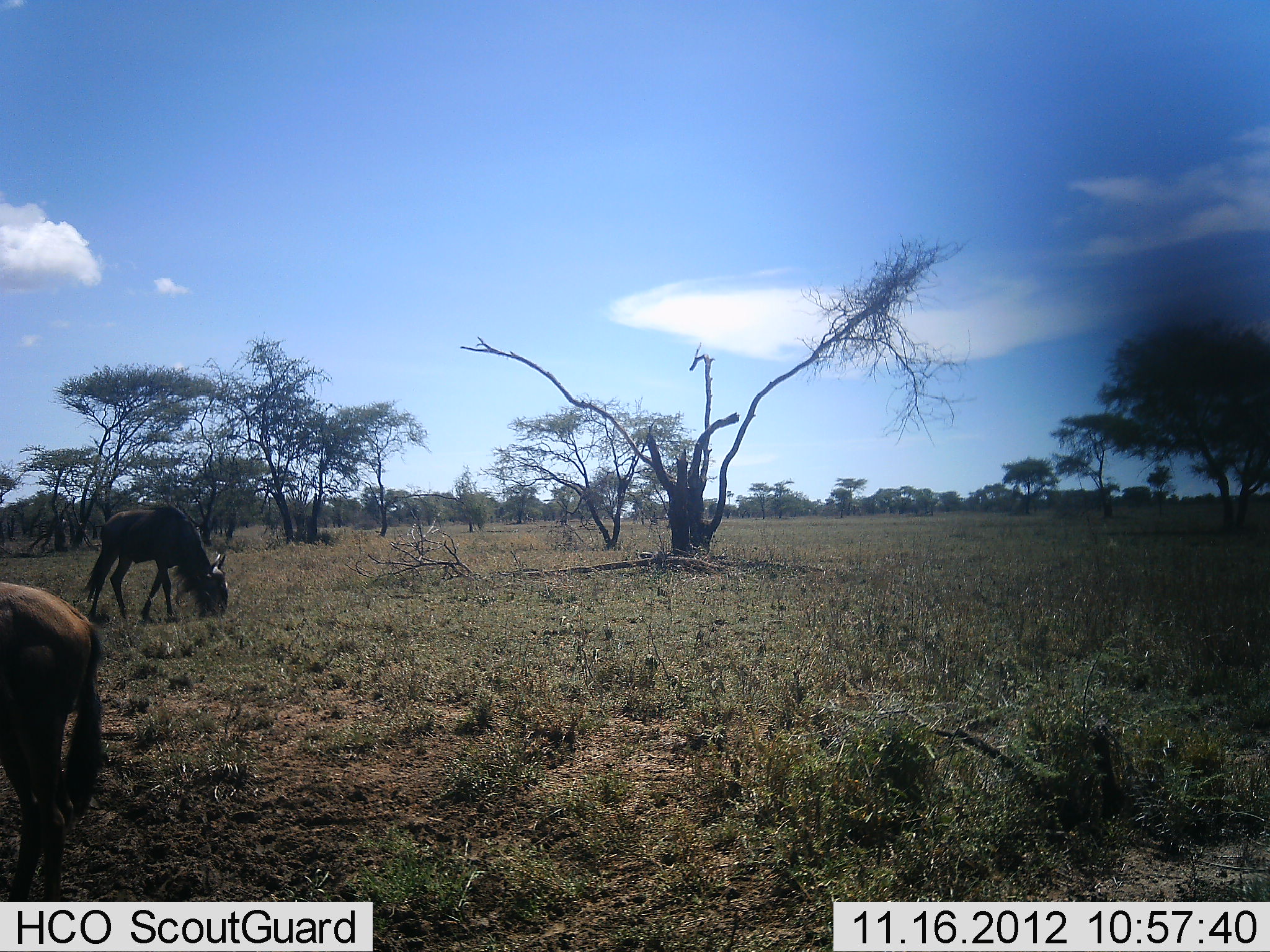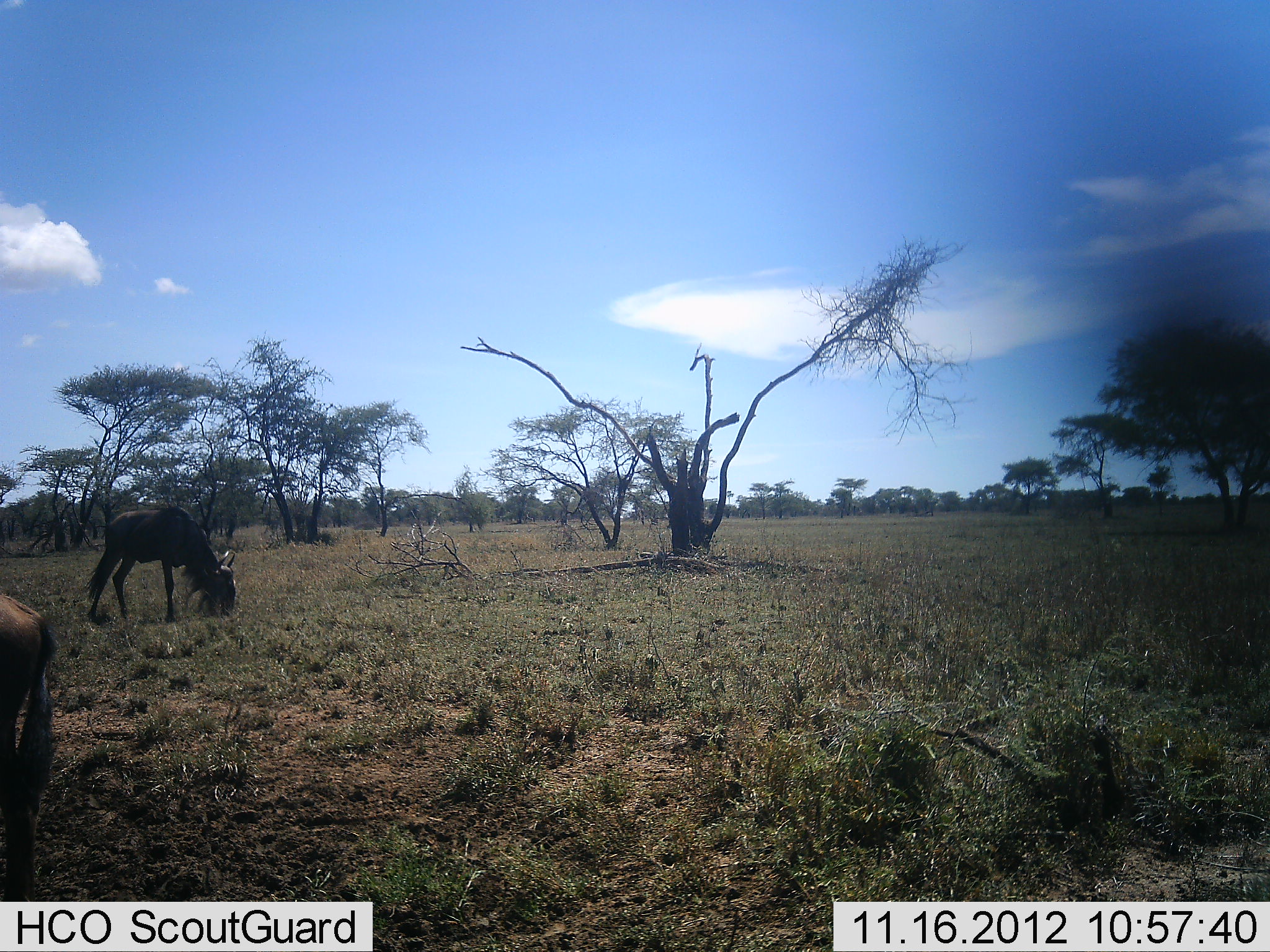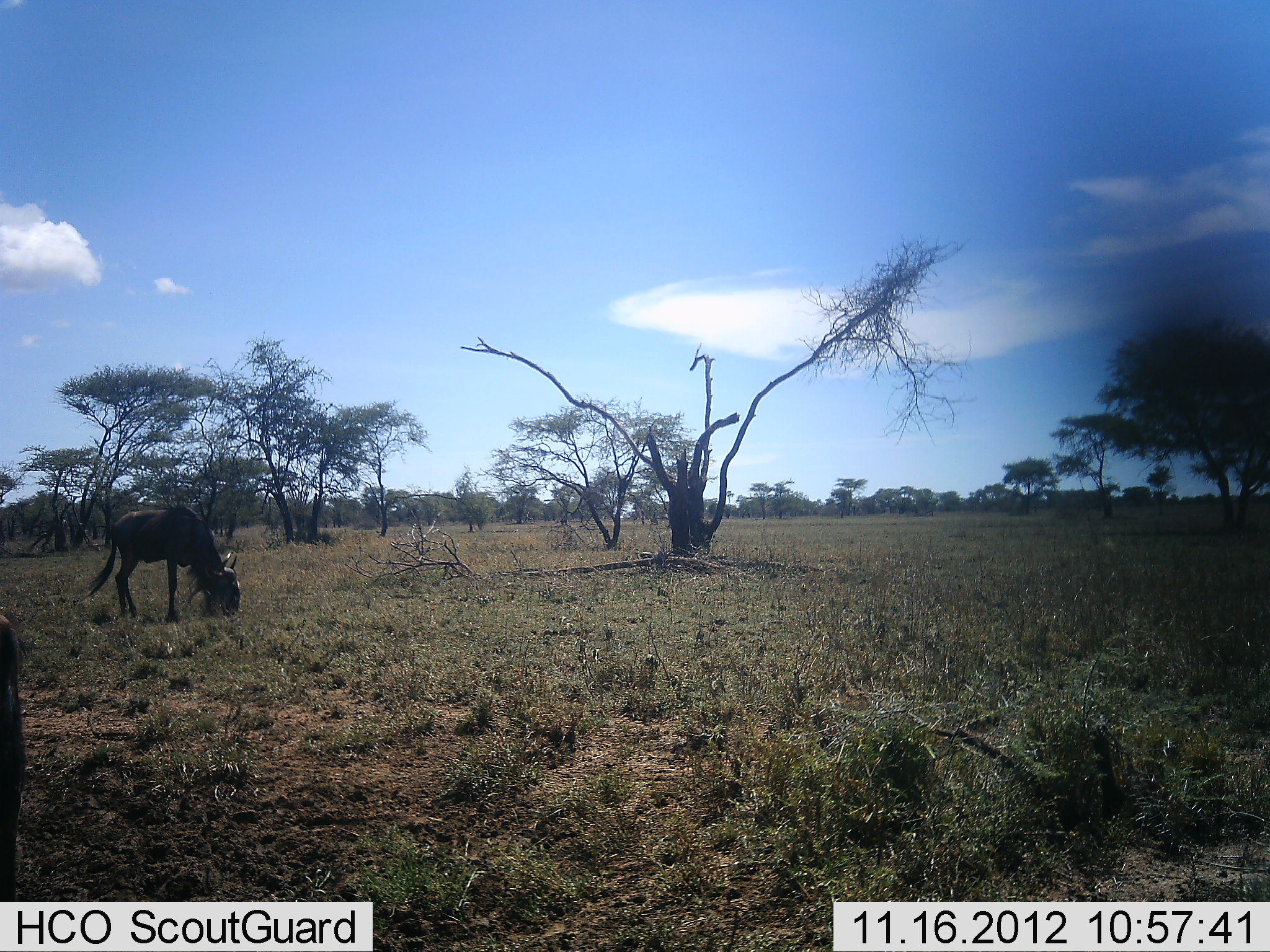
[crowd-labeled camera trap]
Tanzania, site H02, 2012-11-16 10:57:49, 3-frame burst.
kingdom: Animalia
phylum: Chordata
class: Mammalia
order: Artiodactyla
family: Bovidae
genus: Connochaetes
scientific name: Connochaetes taurinus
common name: blue wildebeest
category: wildebeest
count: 2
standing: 10%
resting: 0%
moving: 40%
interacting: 0%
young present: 0%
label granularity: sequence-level